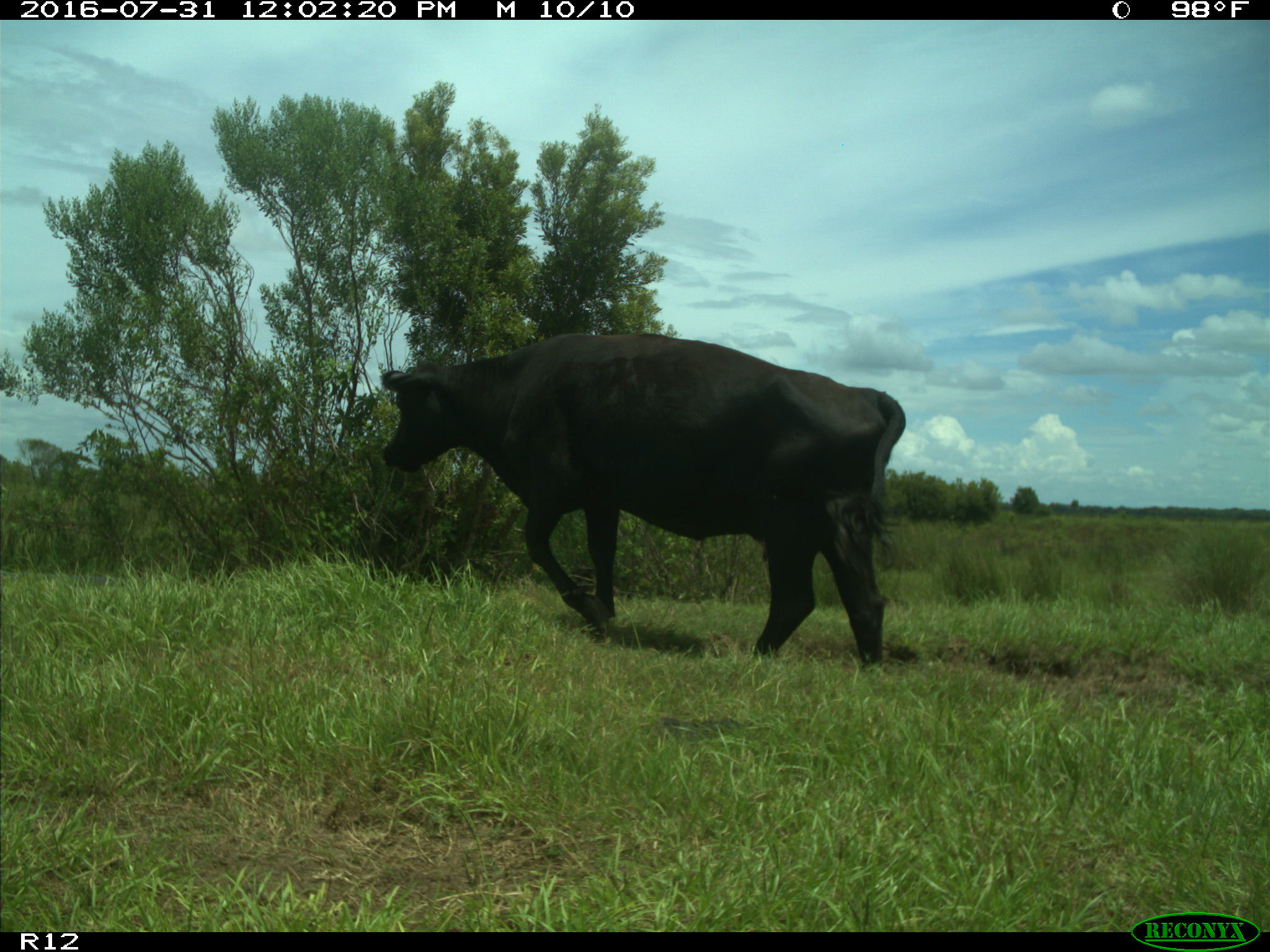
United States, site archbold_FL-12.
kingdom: Animalia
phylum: Chordata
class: Mammalia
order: Artiodactyla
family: Bovidae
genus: Bos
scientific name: Bos taurus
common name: domestic cow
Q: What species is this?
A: Bos taurus (domestic cow).